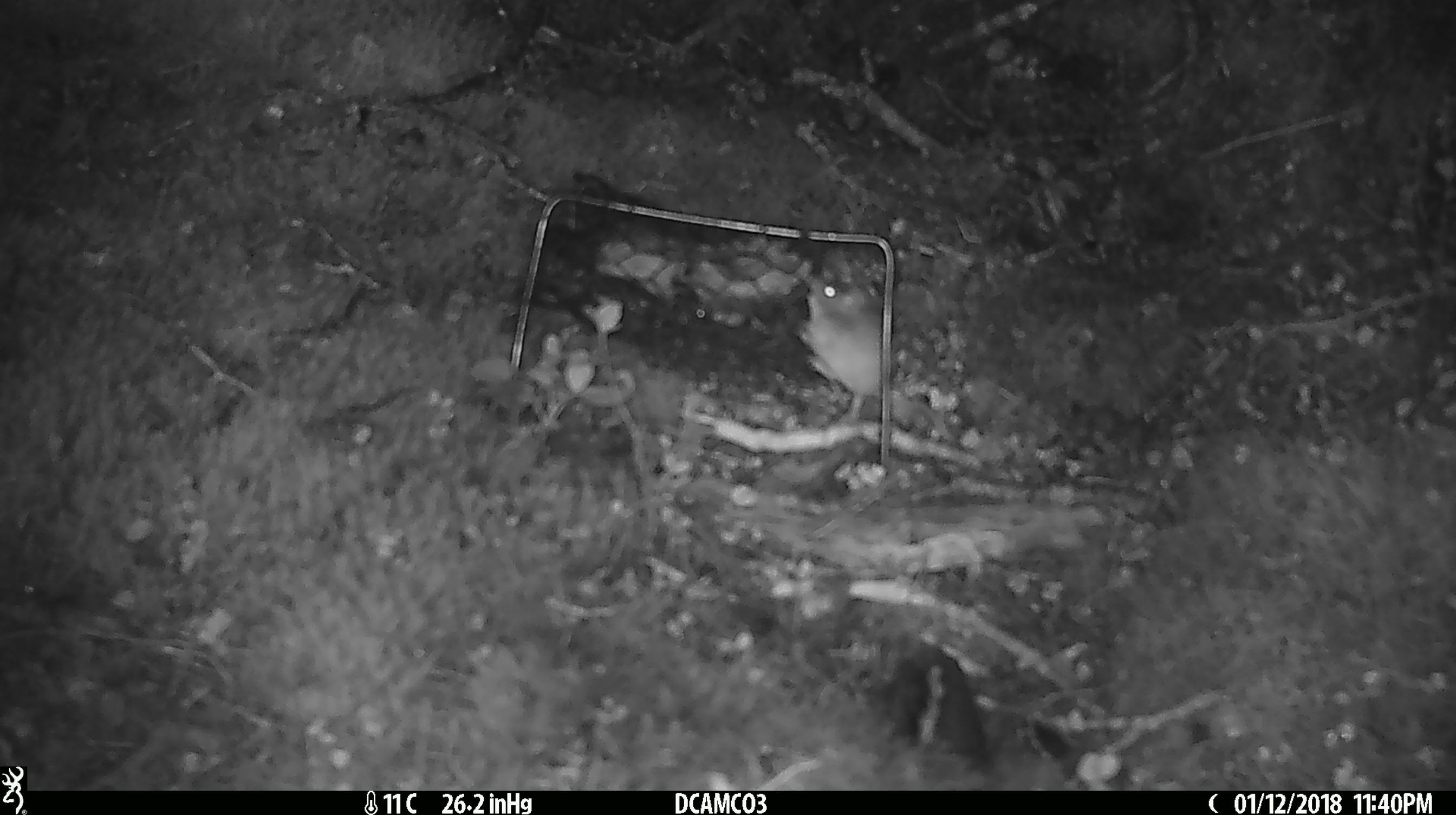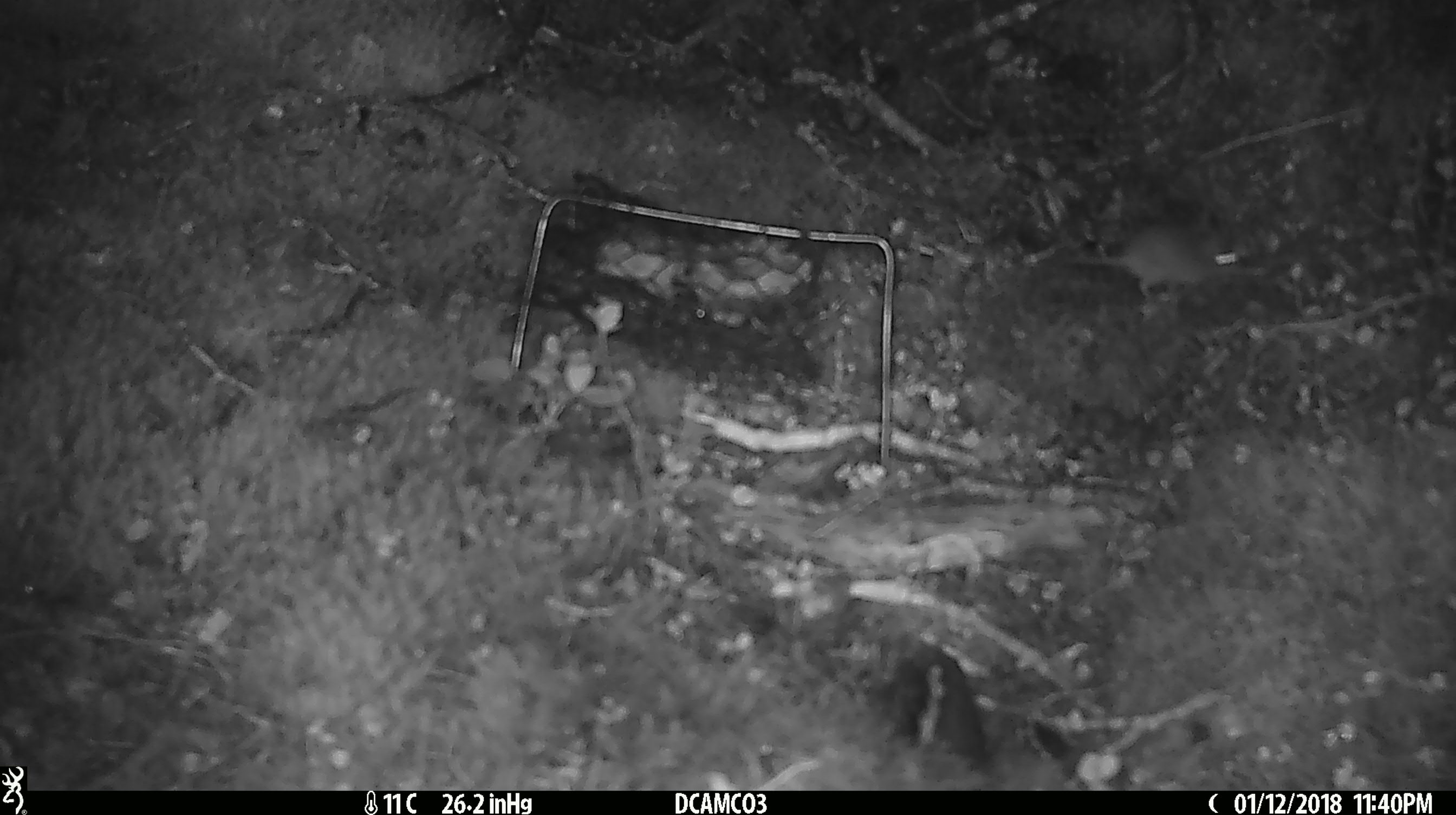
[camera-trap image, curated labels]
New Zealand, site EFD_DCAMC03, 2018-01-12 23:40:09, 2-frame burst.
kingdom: Animalia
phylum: Chordata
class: Mammalia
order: Rodentia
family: Muridae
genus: Mus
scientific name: Mus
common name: mouse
Mouse (Mus).